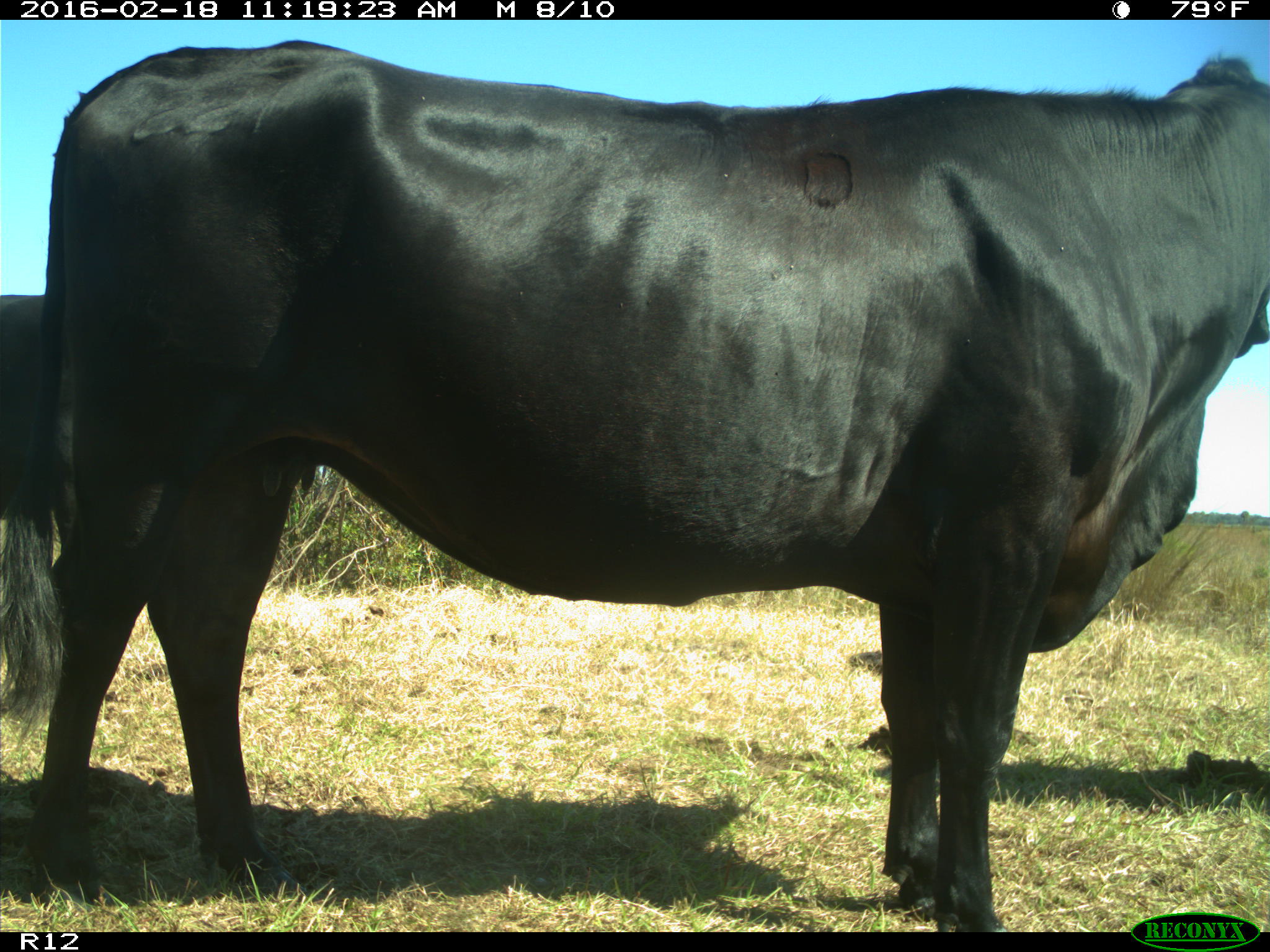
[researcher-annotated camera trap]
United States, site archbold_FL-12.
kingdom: Animalia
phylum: Chordata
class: Mammalia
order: Artiodactyla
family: Bovidae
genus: Bos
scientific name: Bos taurus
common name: domestic cow